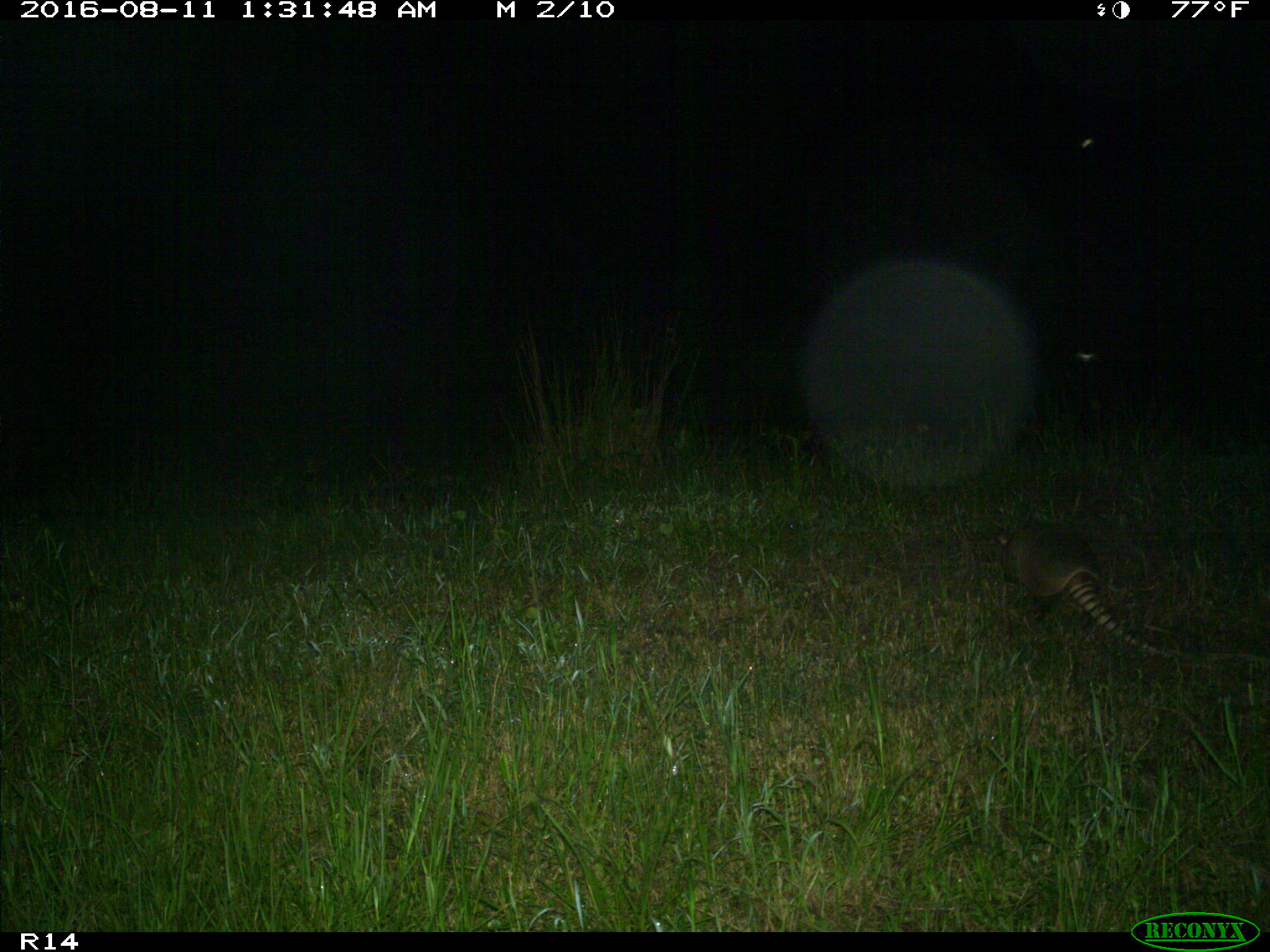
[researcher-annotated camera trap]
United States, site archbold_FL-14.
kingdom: Animalia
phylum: Chordata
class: Mammalia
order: Cingulata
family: Dasypodidae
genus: Dasypus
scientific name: Dasypus novemcinctus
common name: nine-banded armadillo